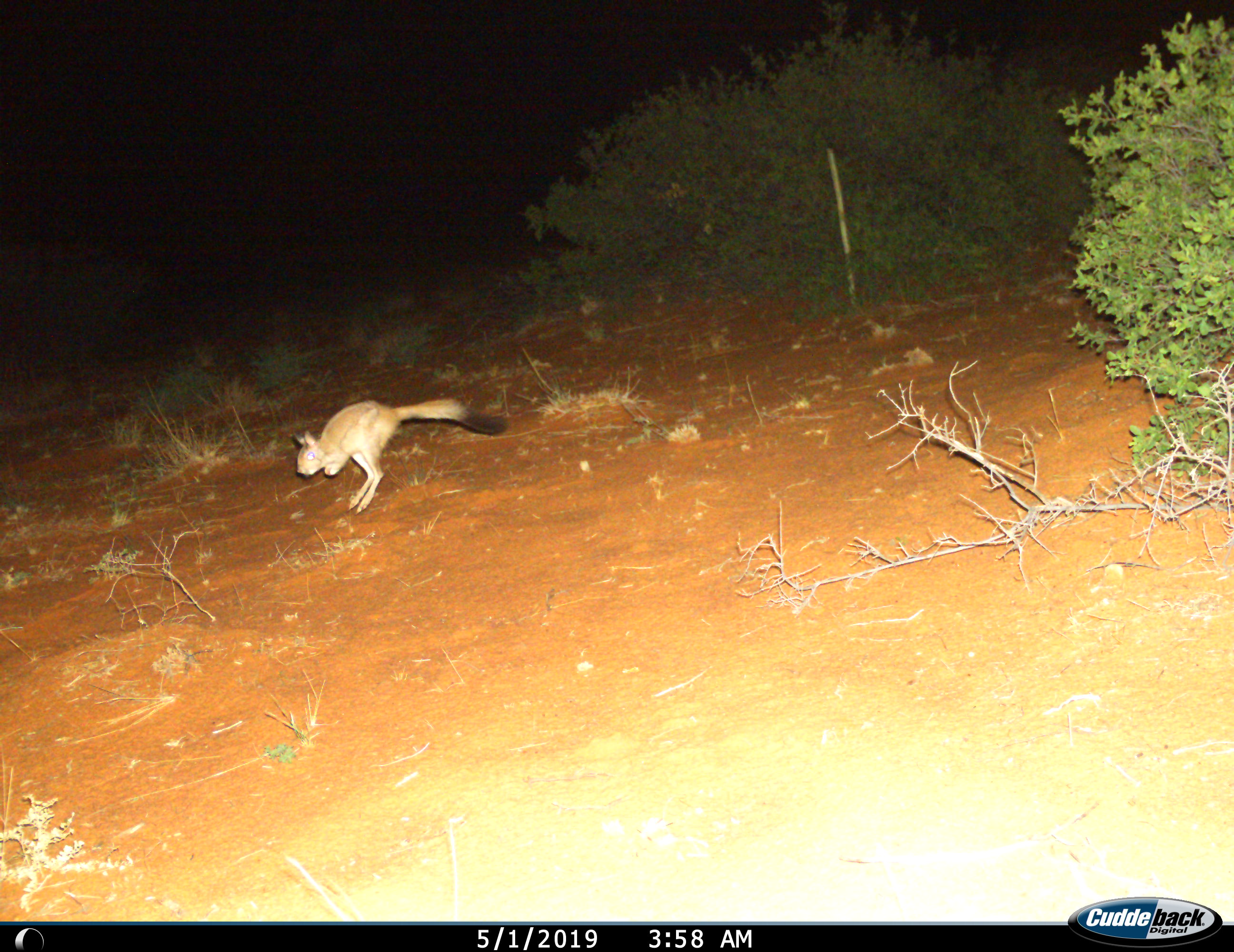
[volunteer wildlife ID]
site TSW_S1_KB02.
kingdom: Animalia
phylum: Chordata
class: Mammalia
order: Rodentia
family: Pedetidae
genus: Pedetes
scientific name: Pedetes capensis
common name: springhare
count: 1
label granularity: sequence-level